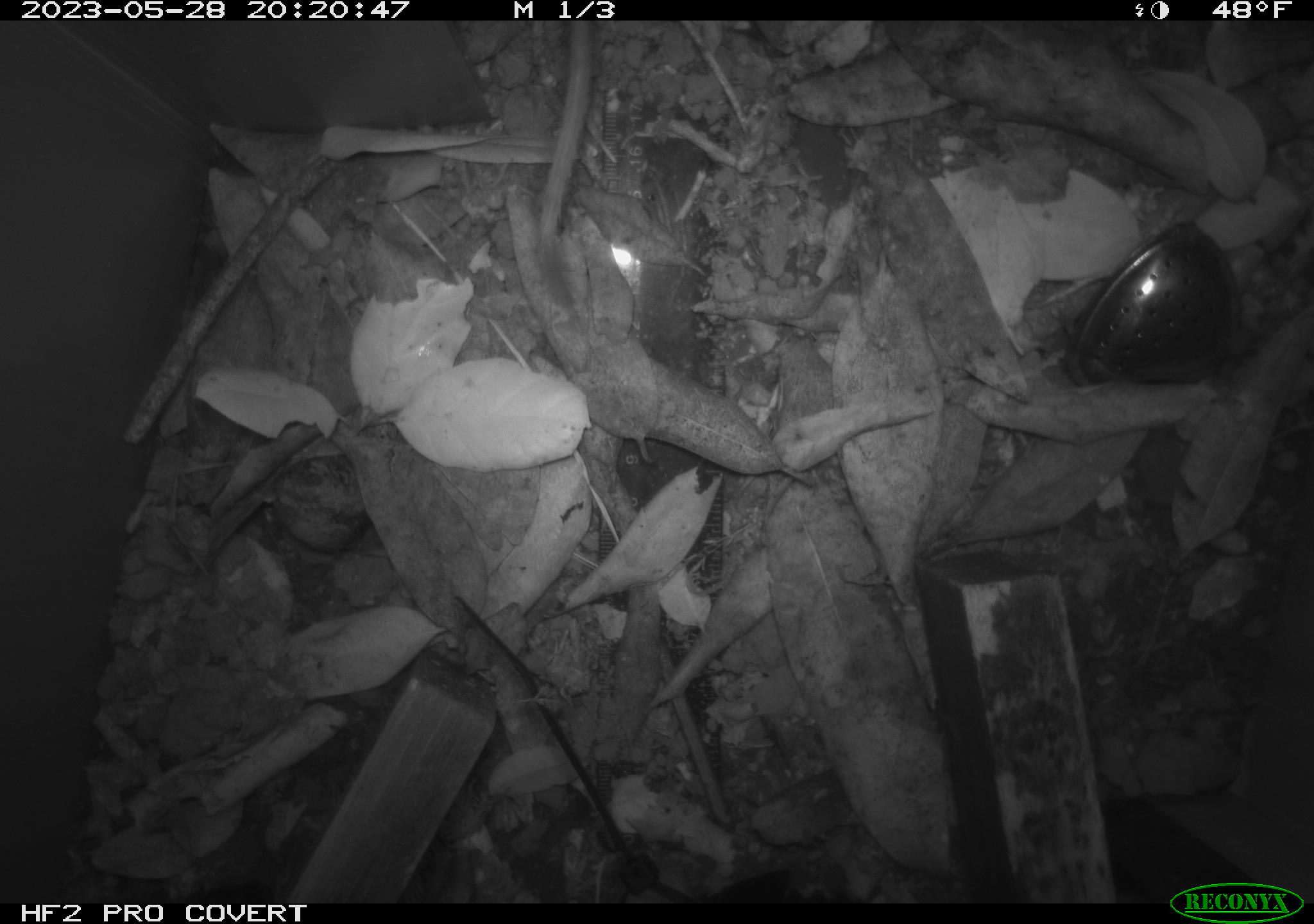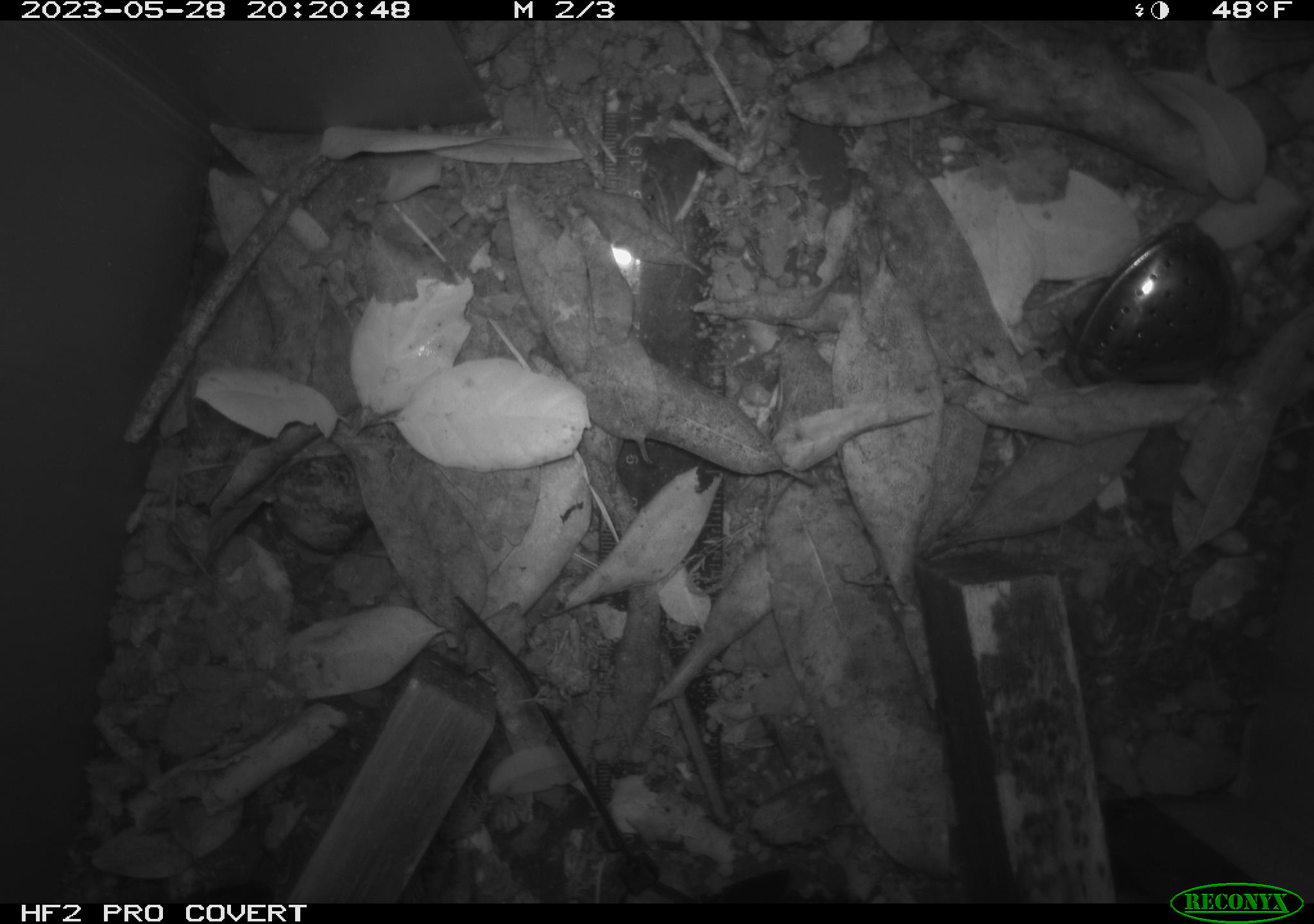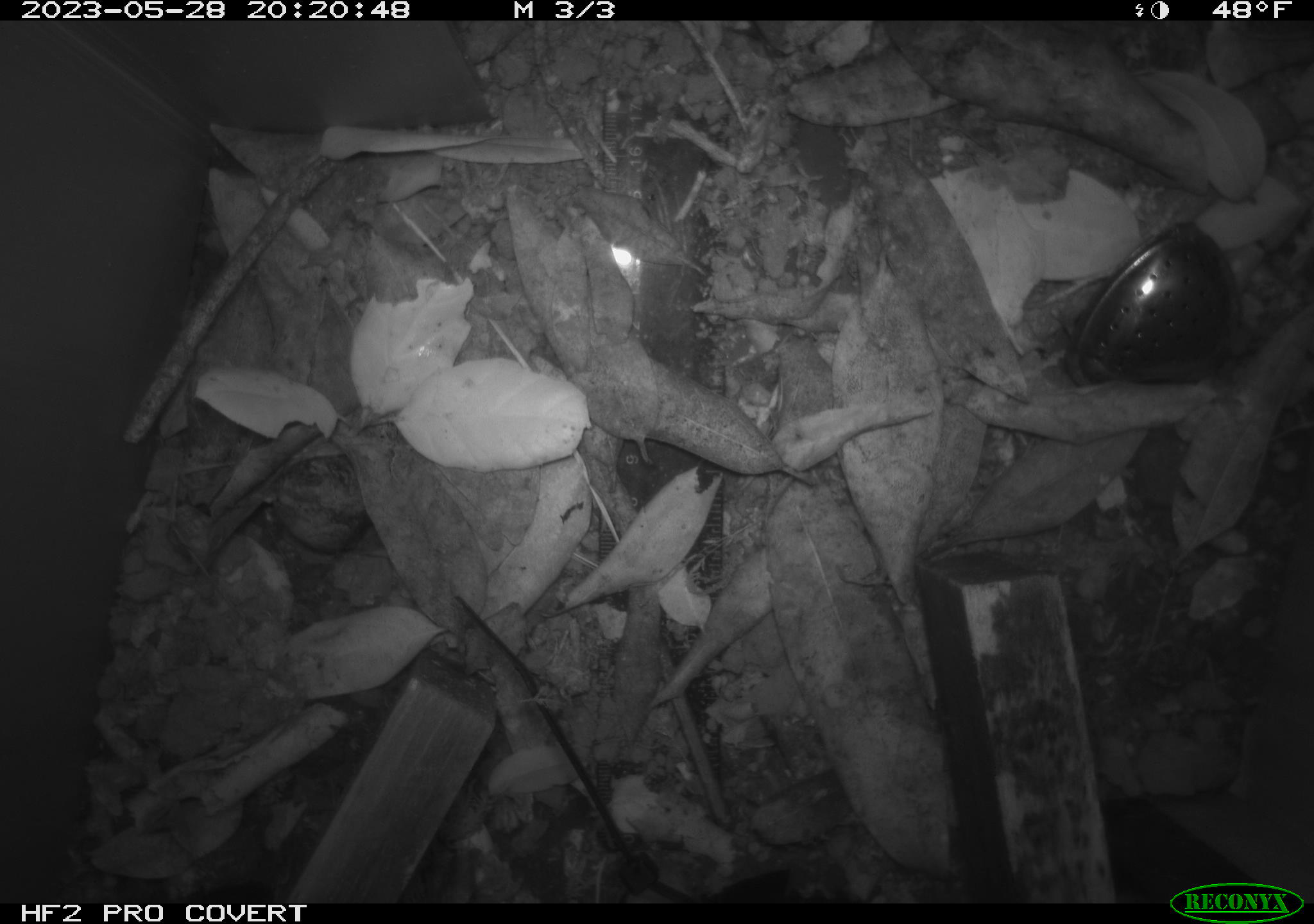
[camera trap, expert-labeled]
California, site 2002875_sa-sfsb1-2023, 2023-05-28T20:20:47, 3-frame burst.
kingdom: Animalia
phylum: Chordata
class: Mammalia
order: Rodentia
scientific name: Rodentia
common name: mouse species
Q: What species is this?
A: Mouse species (Rodentia).